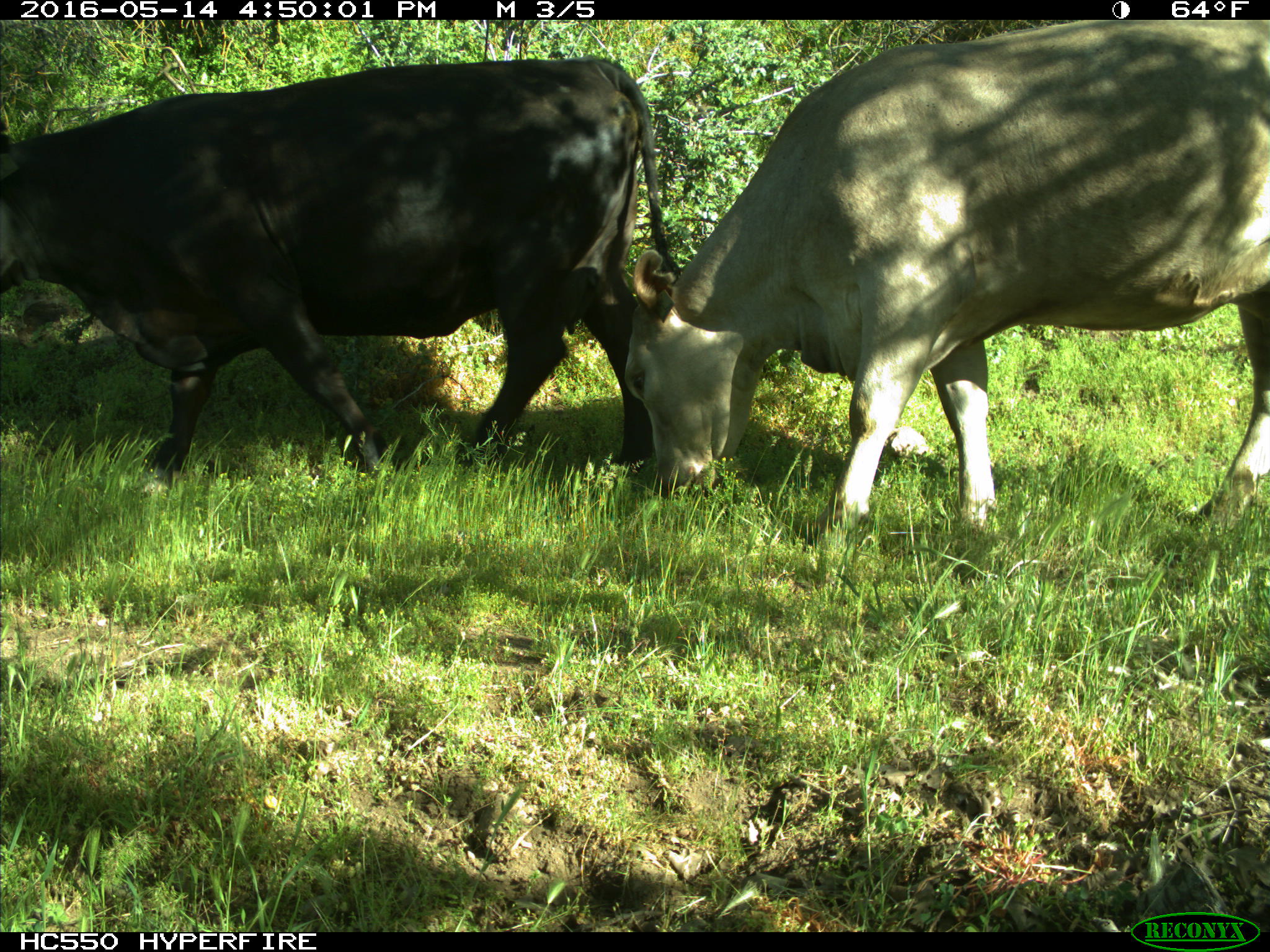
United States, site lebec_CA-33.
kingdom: Animalia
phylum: Chordata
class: Mammalia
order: Artiodactyla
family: Bovidae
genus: Bos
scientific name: Bos taurus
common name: domestic cow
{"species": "Bos taurus (domestic cow)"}